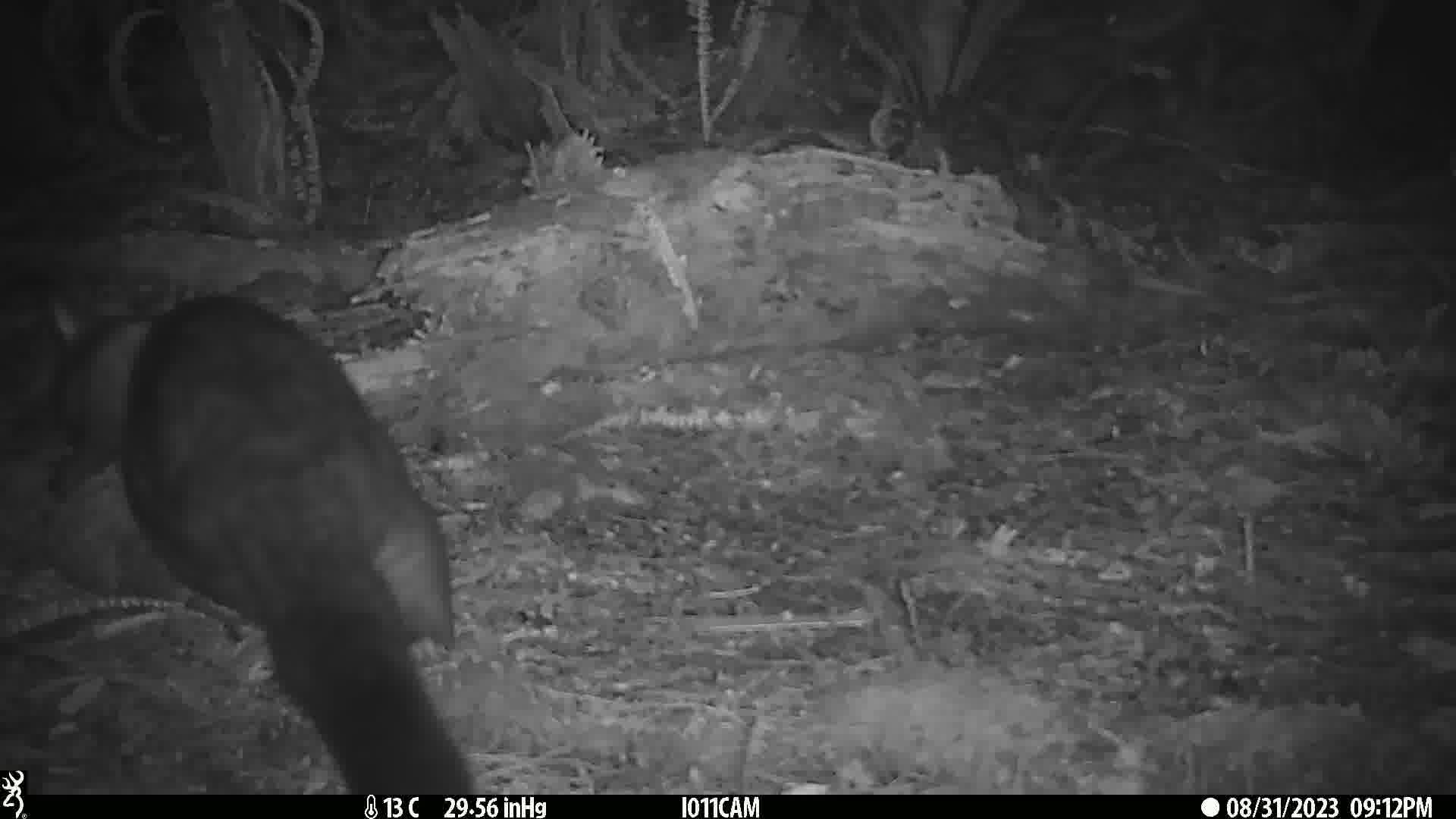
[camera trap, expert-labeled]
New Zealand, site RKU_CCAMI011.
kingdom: Animalia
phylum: Chordata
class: Mammalia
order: Diprotodontia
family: Phalangeridae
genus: Trichosurus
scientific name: Trichosurus vulpecula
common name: common brushtail possum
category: possum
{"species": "possum (common brushtail possum) (Trichosurus vulpecula)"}